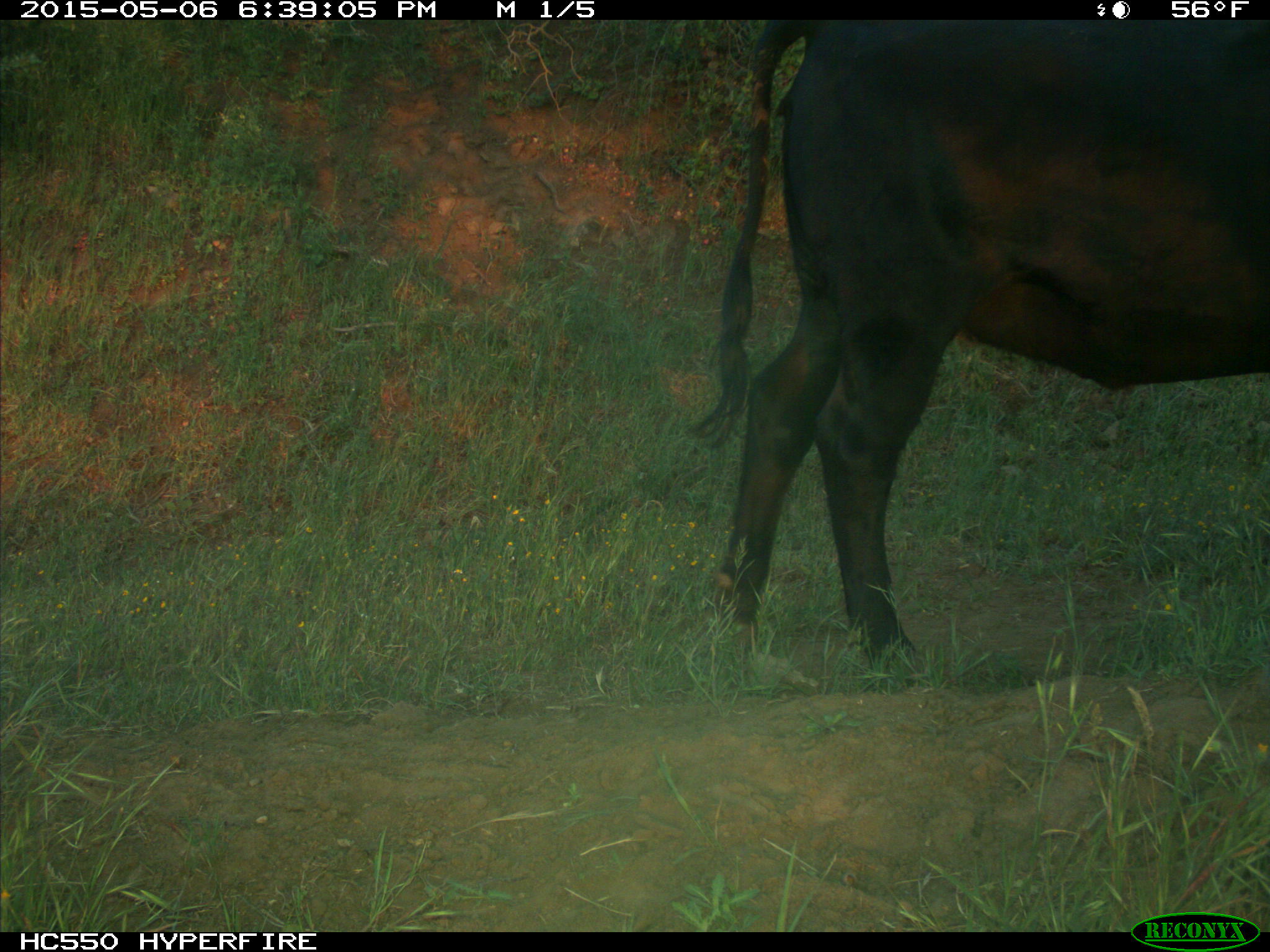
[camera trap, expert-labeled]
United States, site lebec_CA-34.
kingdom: Animalia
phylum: Chordata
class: Mammalia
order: Artiodactyla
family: Bovidae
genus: Bos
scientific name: Bos taurus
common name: domestic cow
Bos taurus (domestic cow).